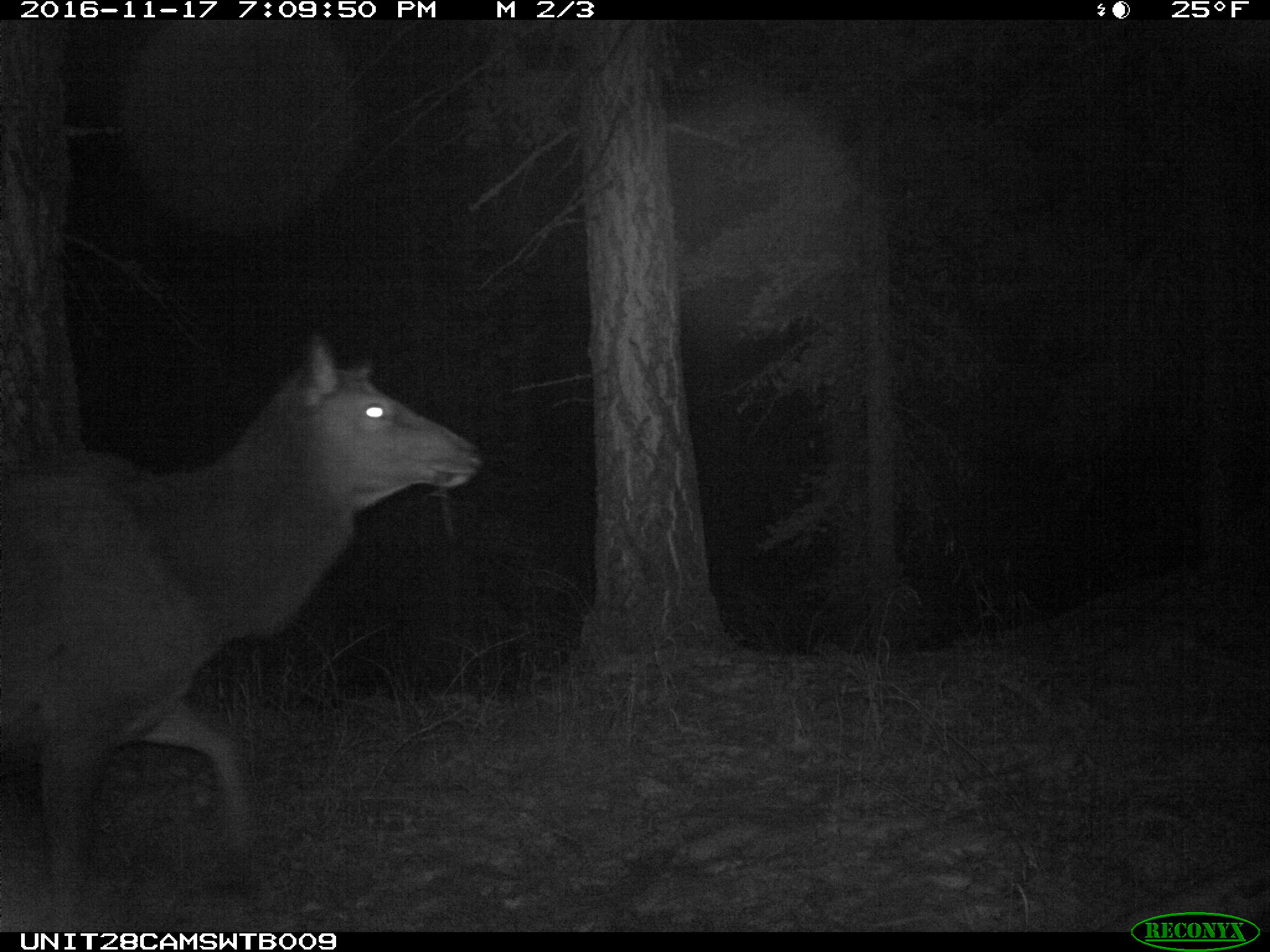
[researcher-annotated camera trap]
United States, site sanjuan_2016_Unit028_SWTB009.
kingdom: Animalia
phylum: Chordata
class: Mammalia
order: Artiodactyla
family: Cervidae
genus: Cervus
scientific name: Cervus elaphus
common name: red deer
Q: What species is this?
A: Cervus elaphus (red deer).